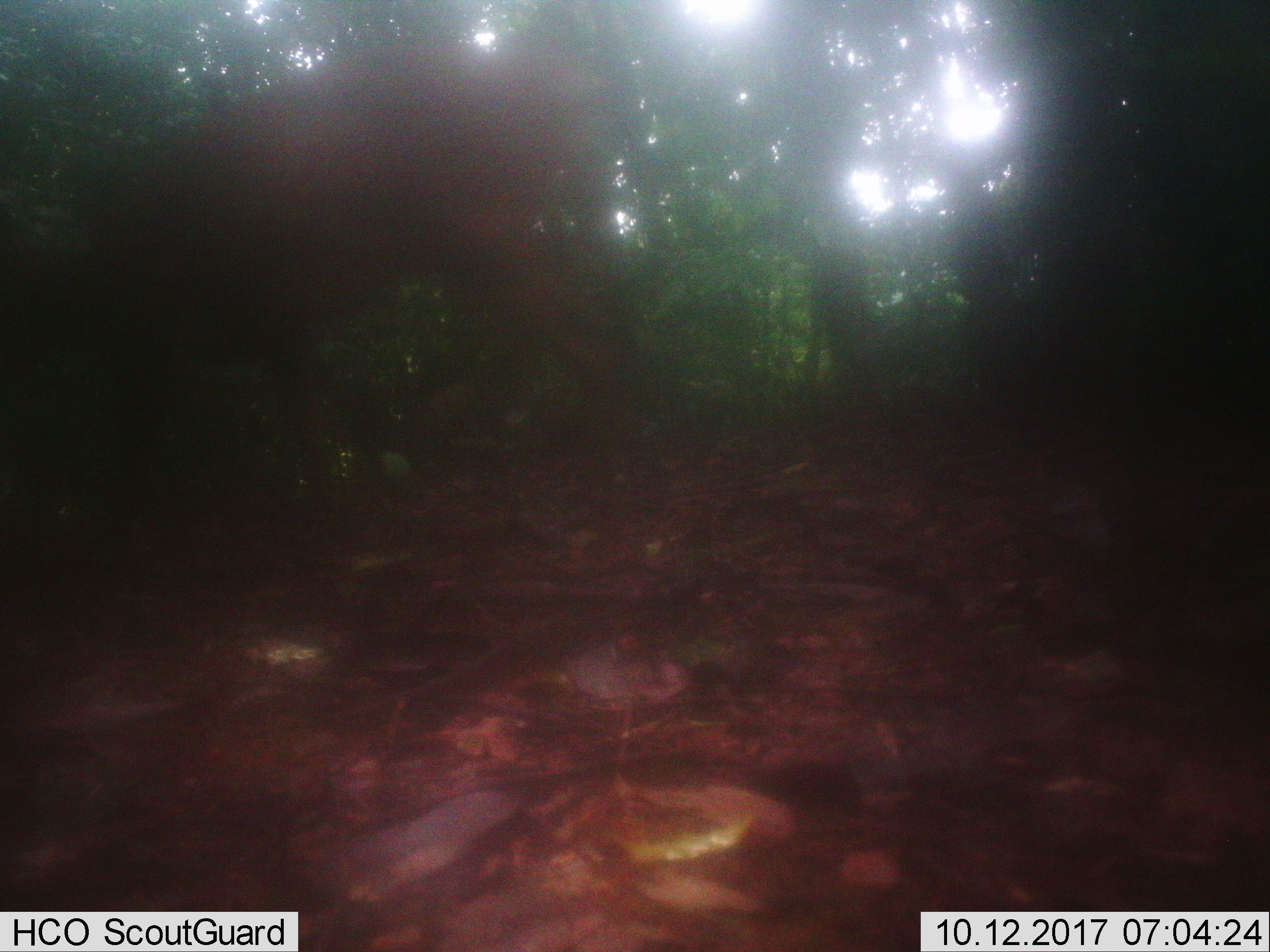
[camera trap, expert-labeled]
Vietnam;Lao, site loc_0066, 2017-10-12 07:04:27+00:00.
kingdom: Animalia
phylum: Chordata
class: Mammalia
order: Artiodactyla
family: Cervidae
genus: Muntiacus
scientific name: Muntiacus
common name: muntjacs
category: unidentified muntjac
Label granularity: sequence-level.